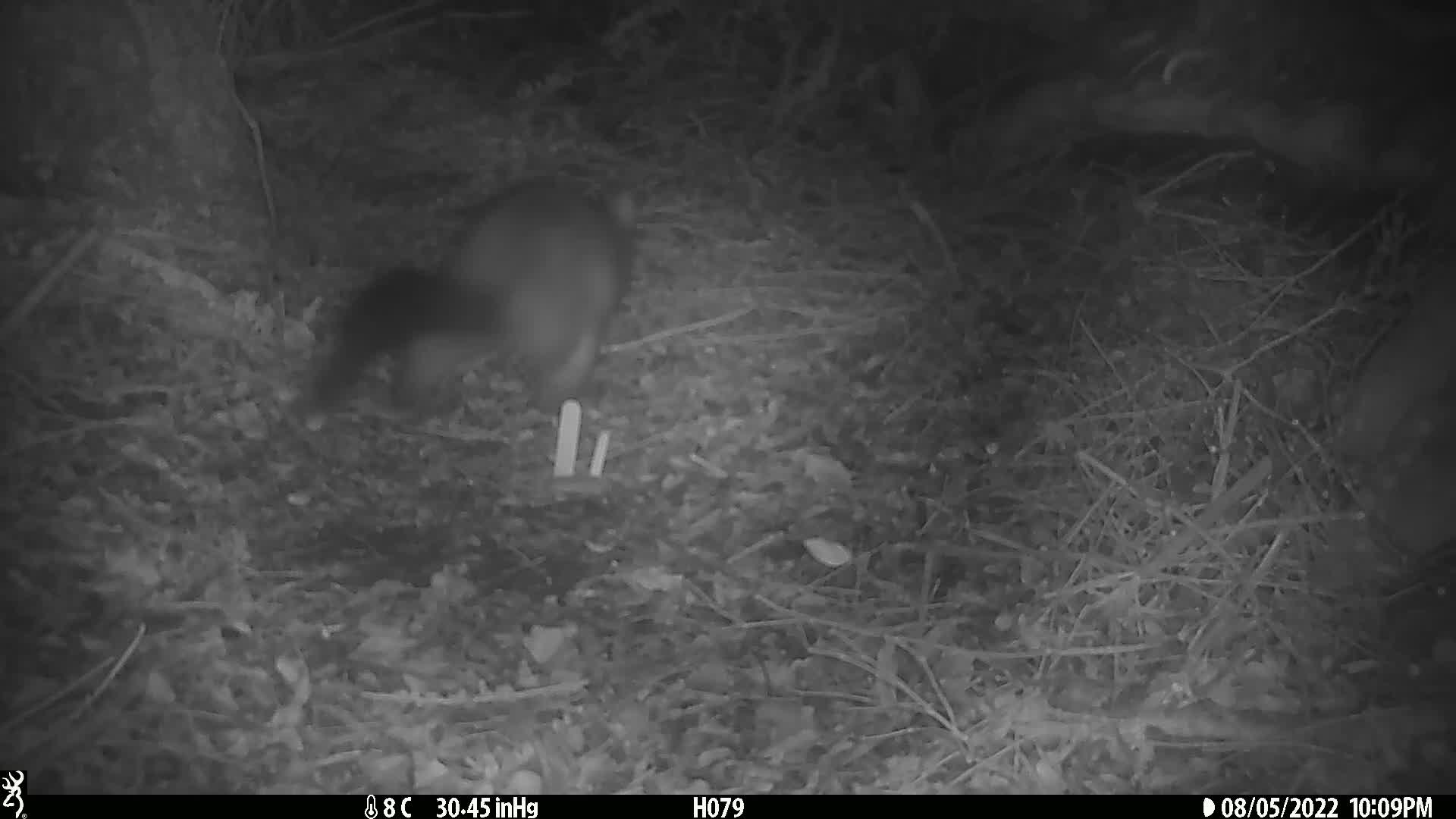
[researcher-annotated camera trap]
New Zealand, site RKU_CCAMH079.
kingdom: Animalia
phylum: Chordata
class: Mammalia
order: Diprotodontia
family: Phalangeridae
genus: Trichosurus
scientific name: Trichosurus vulpecula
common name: common brushtail possum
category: possum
Possum (common brushtail possum) (Trichosurus vulpecula).